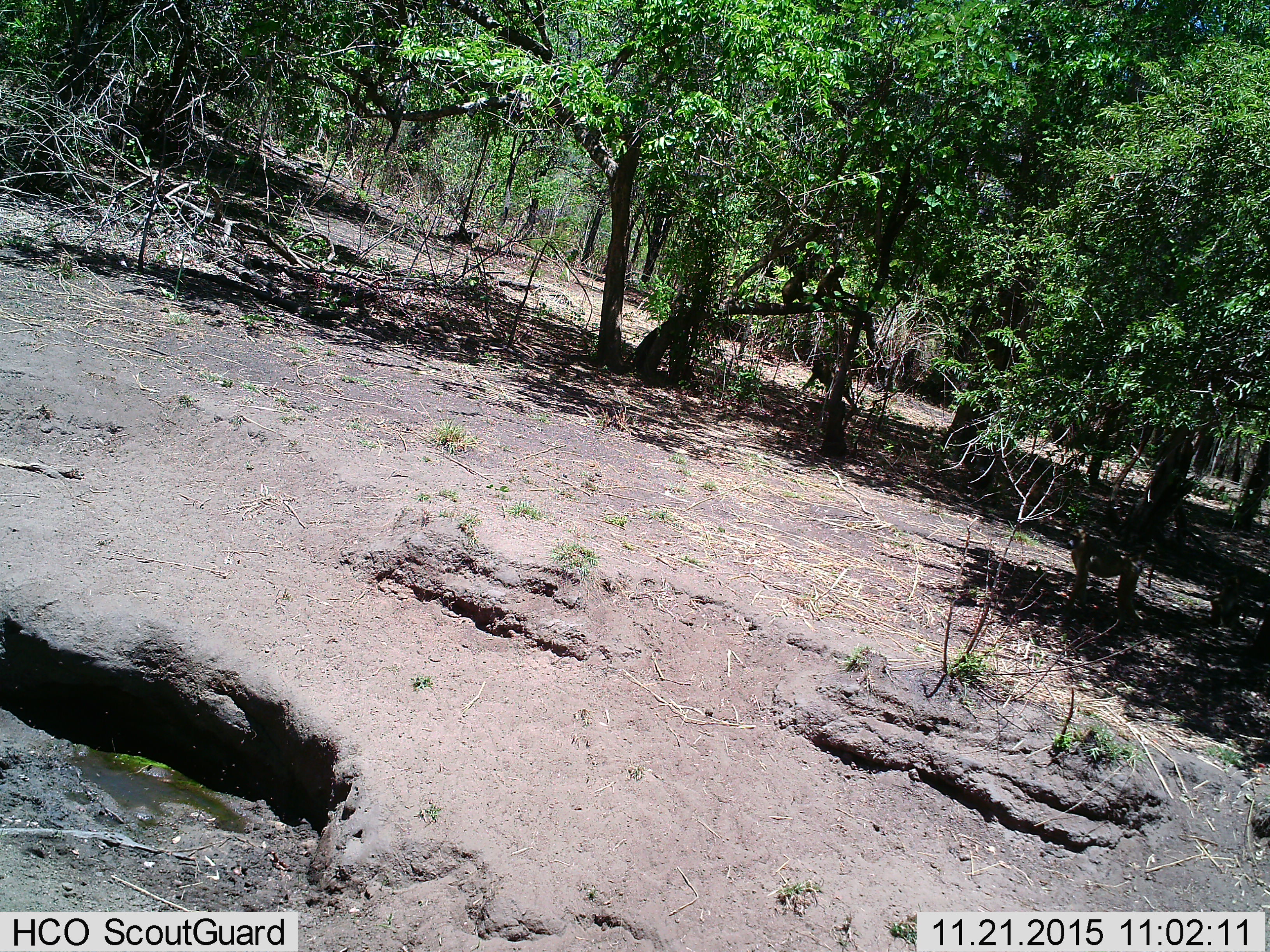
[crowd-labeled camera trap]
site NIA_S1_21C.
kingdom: Animalia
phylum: Chordata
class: Mammalia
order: Primates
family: Cercopithecidae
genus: Papio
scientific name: Papio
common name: baboon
Baboon (Papio), count 1. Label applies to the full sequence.